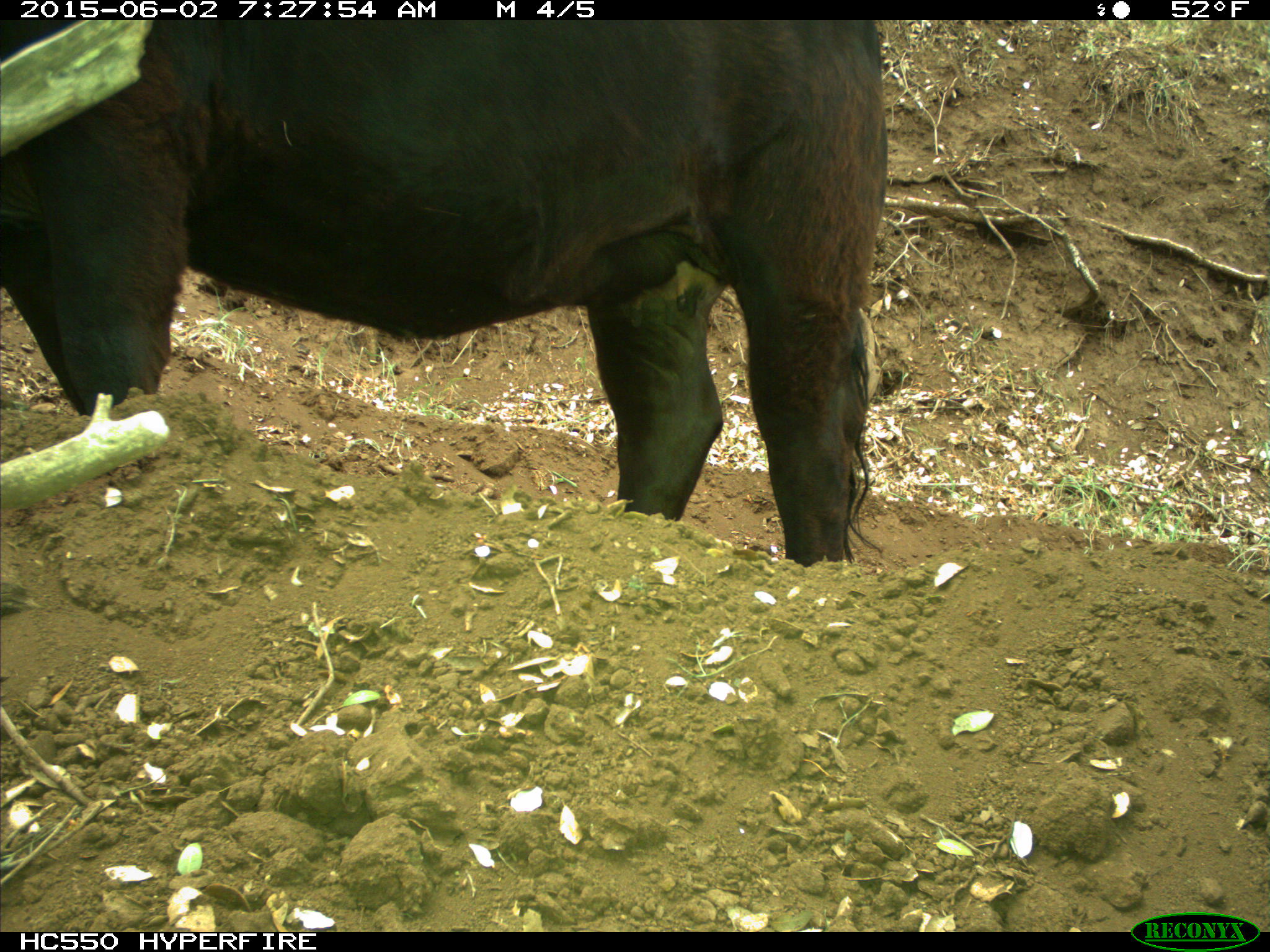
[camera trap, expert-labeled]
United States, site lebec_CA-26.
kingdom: Animalia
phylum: Chordata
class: Mammalia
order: Artiodactyla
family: Bovidae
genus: Bos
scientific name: Bos taurus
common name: domestic cow